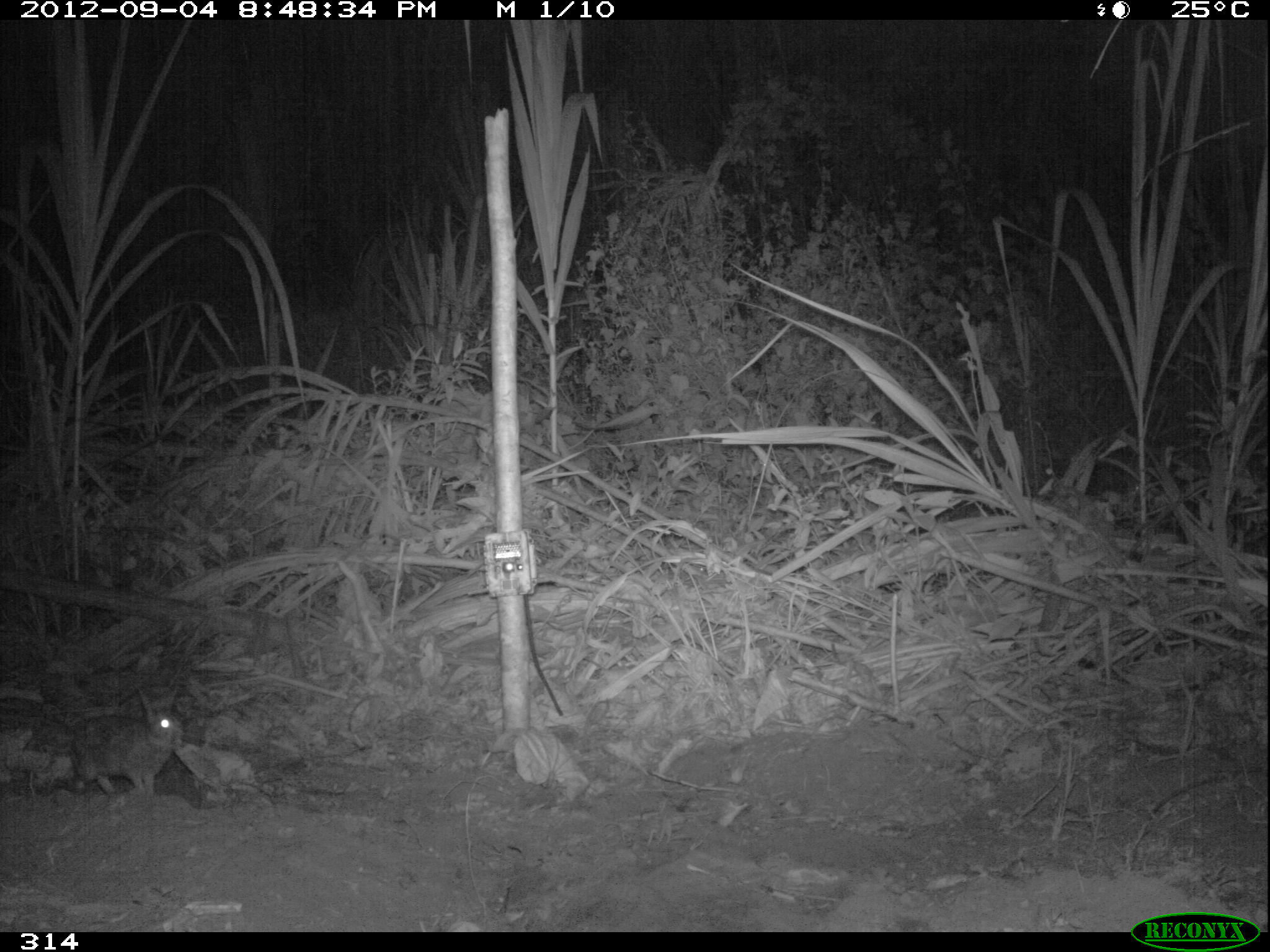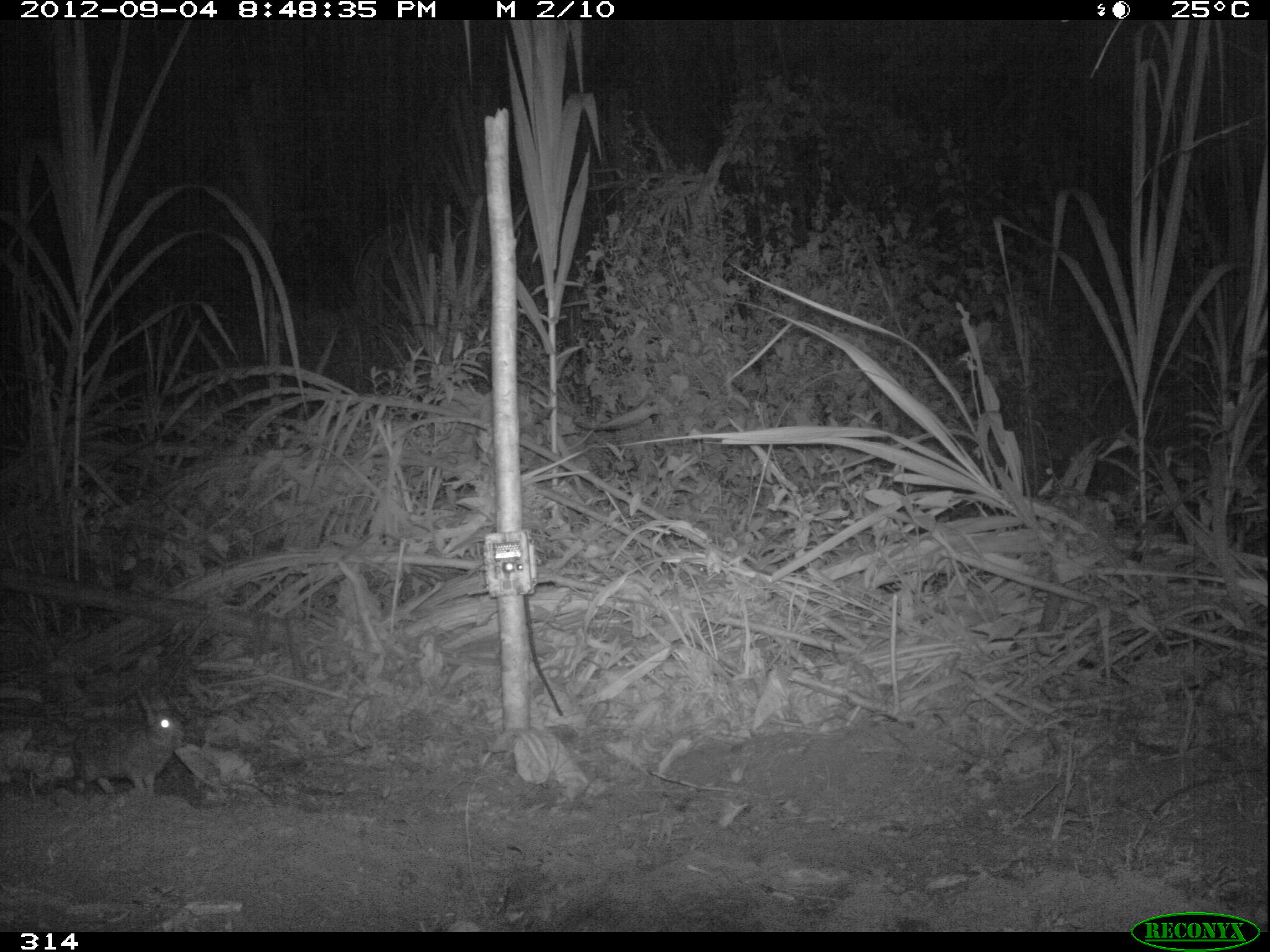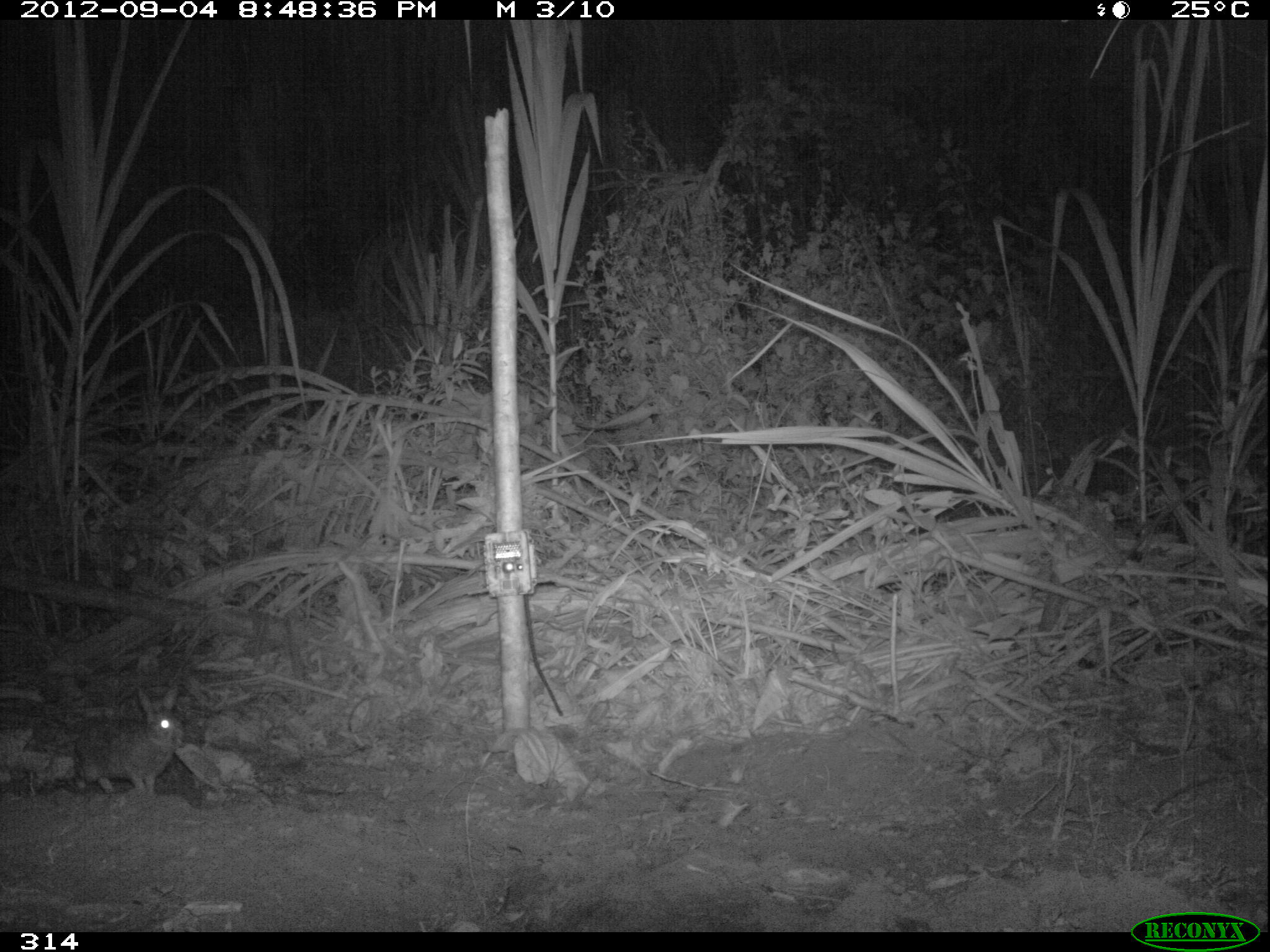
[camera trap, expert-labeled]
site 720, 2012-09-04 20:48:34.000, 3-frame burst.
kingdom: Animalia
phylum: Chordata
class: Mammalia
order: Lagomorpha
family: Leporidae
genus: Sylvilagus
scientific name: Sylvilagus brasiliensis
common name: tapeti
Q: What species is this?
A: Sylvilagus brasiliensis (tapeti).